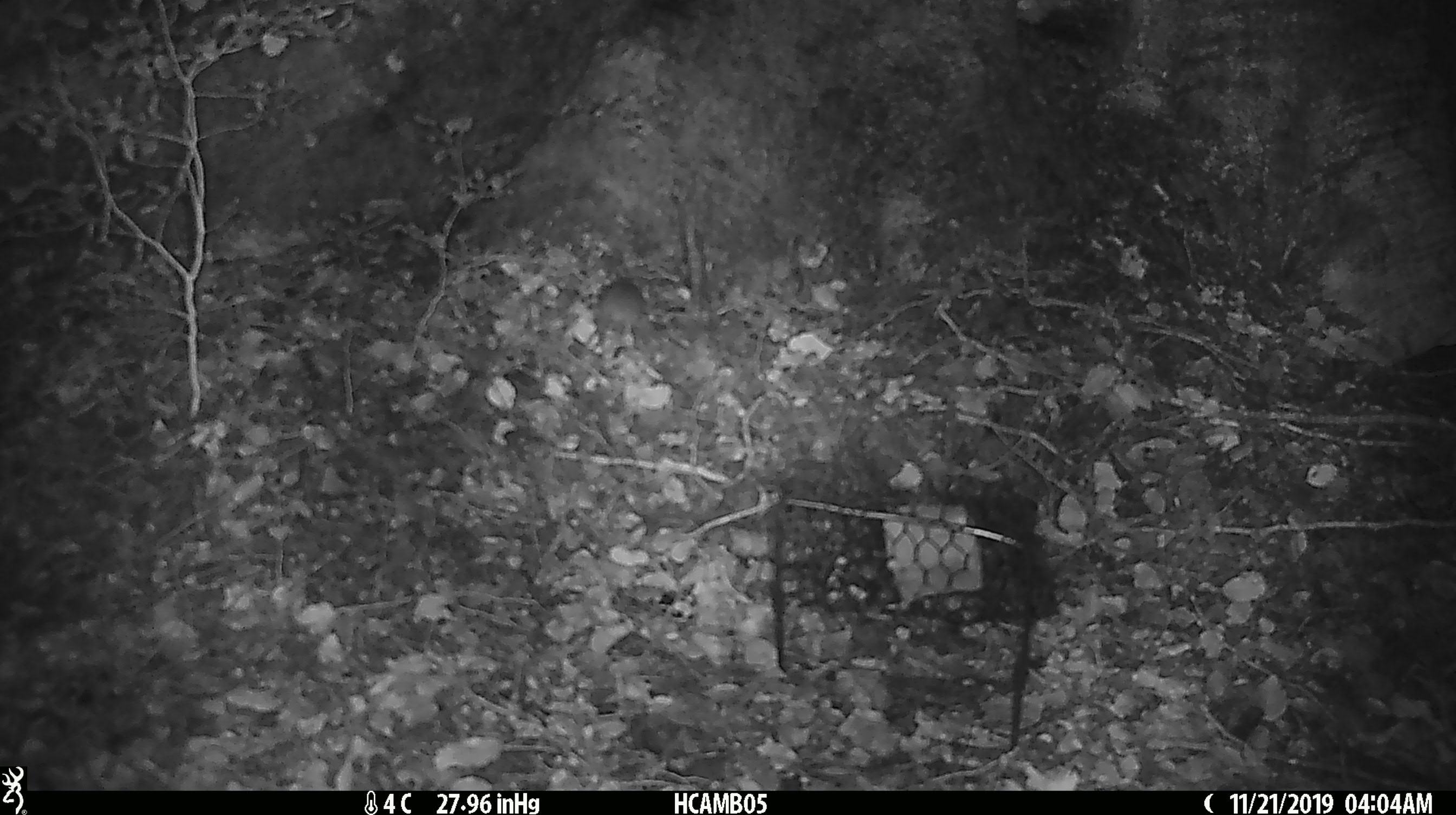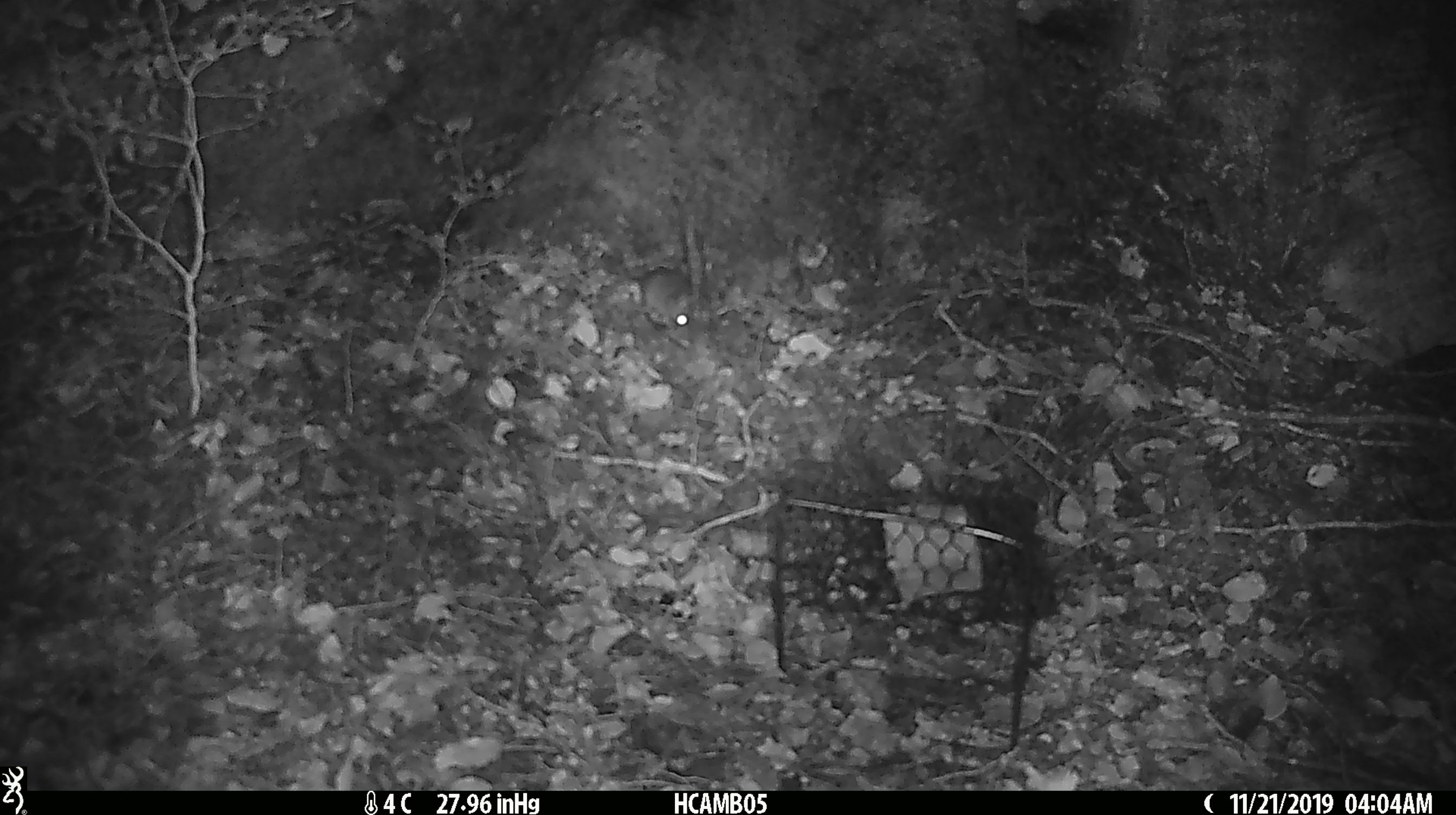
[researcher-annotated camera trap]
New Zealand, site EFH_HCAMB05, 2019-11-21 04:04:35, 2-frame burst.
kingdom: Animalia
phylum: Chordata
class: Mammalia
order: Rodentia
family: Muridae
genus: Mus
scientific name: Mus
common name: mouse